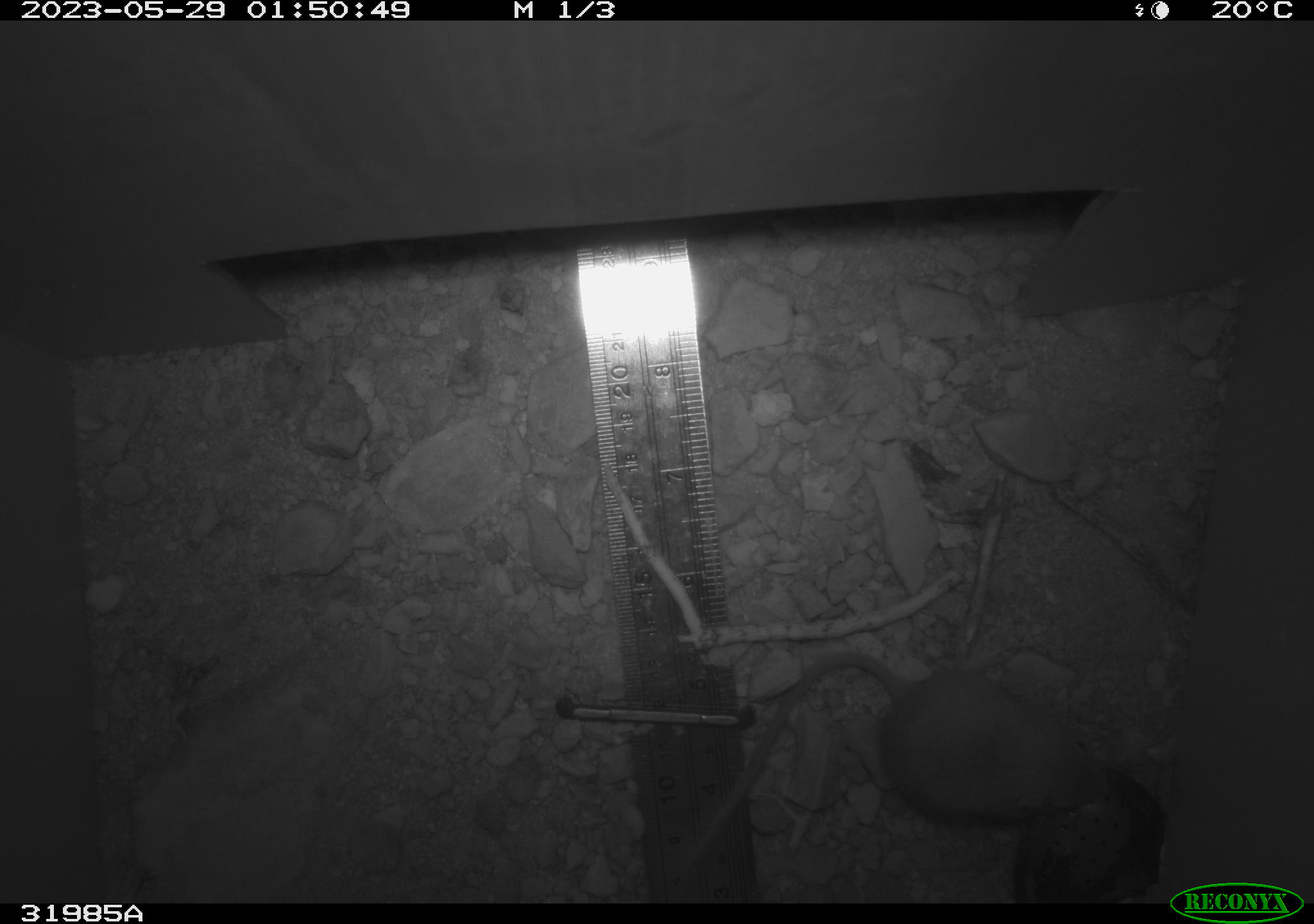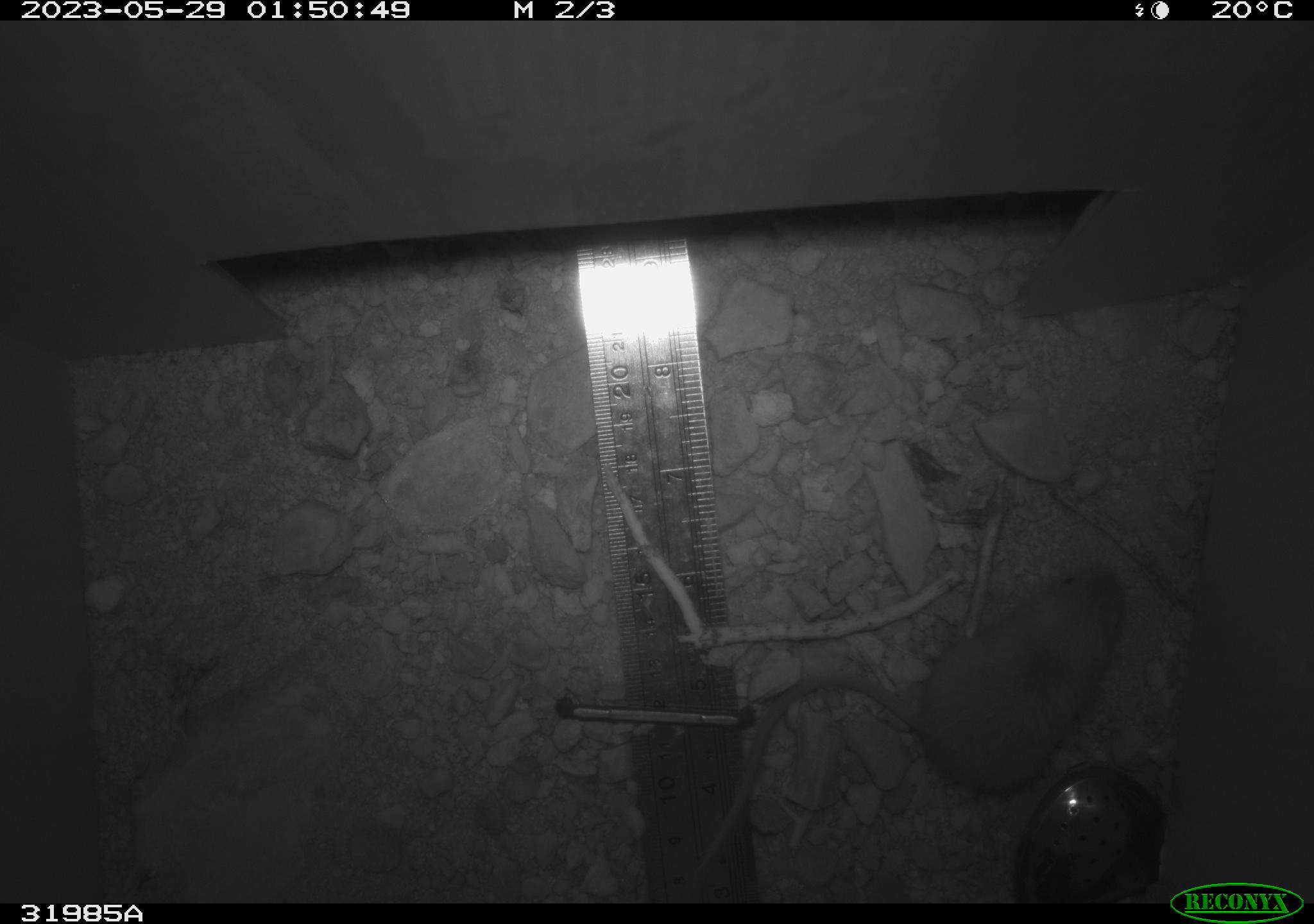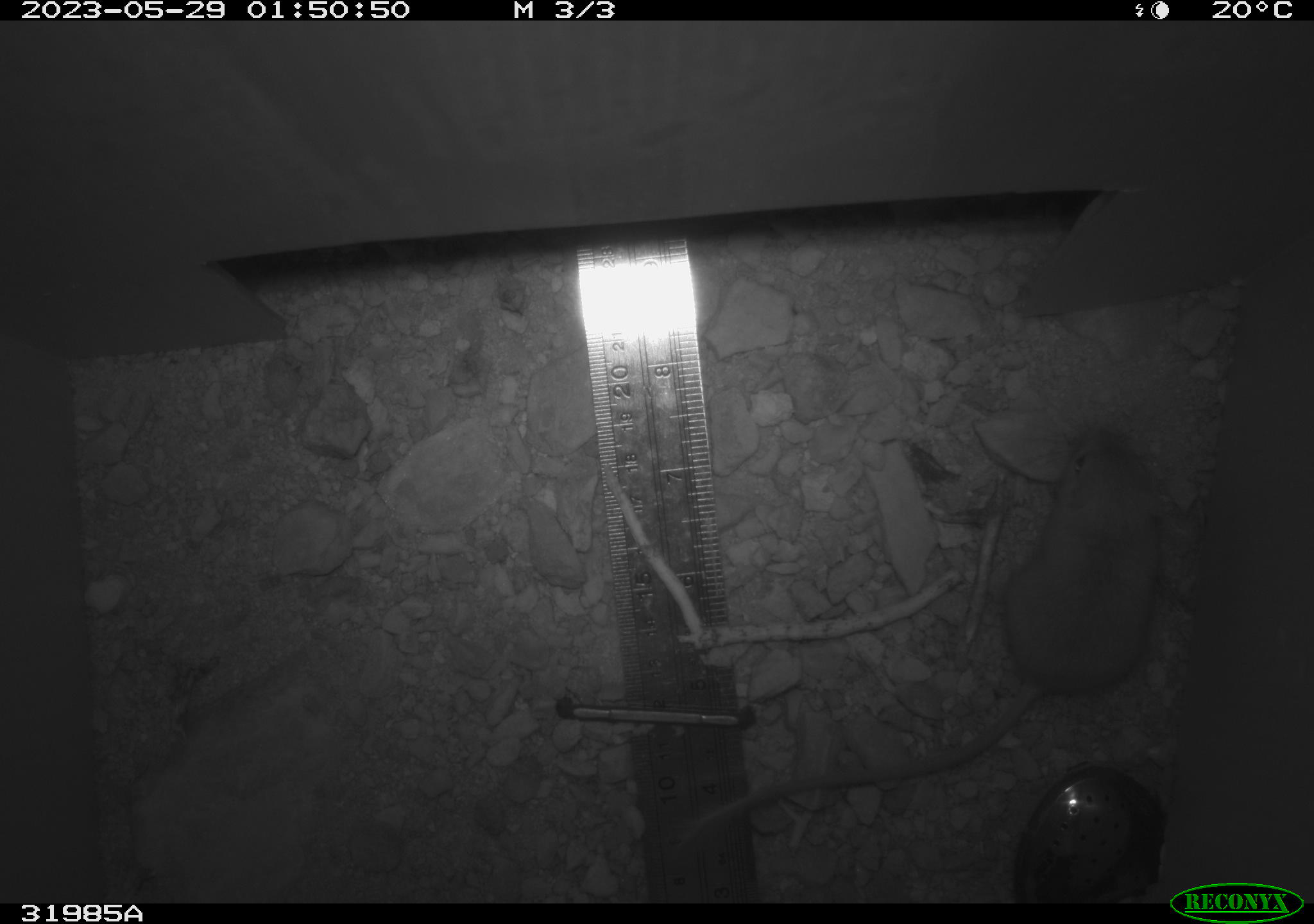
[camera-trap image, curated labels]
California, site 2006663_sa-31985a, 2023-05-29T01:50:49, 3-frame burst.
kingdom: Animalia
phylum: Chordata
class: Mammalia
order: Rodentia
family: Heteromyidae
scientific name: Heteromyidae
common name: kangaroo rats and pocket mice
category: heteromyidae family